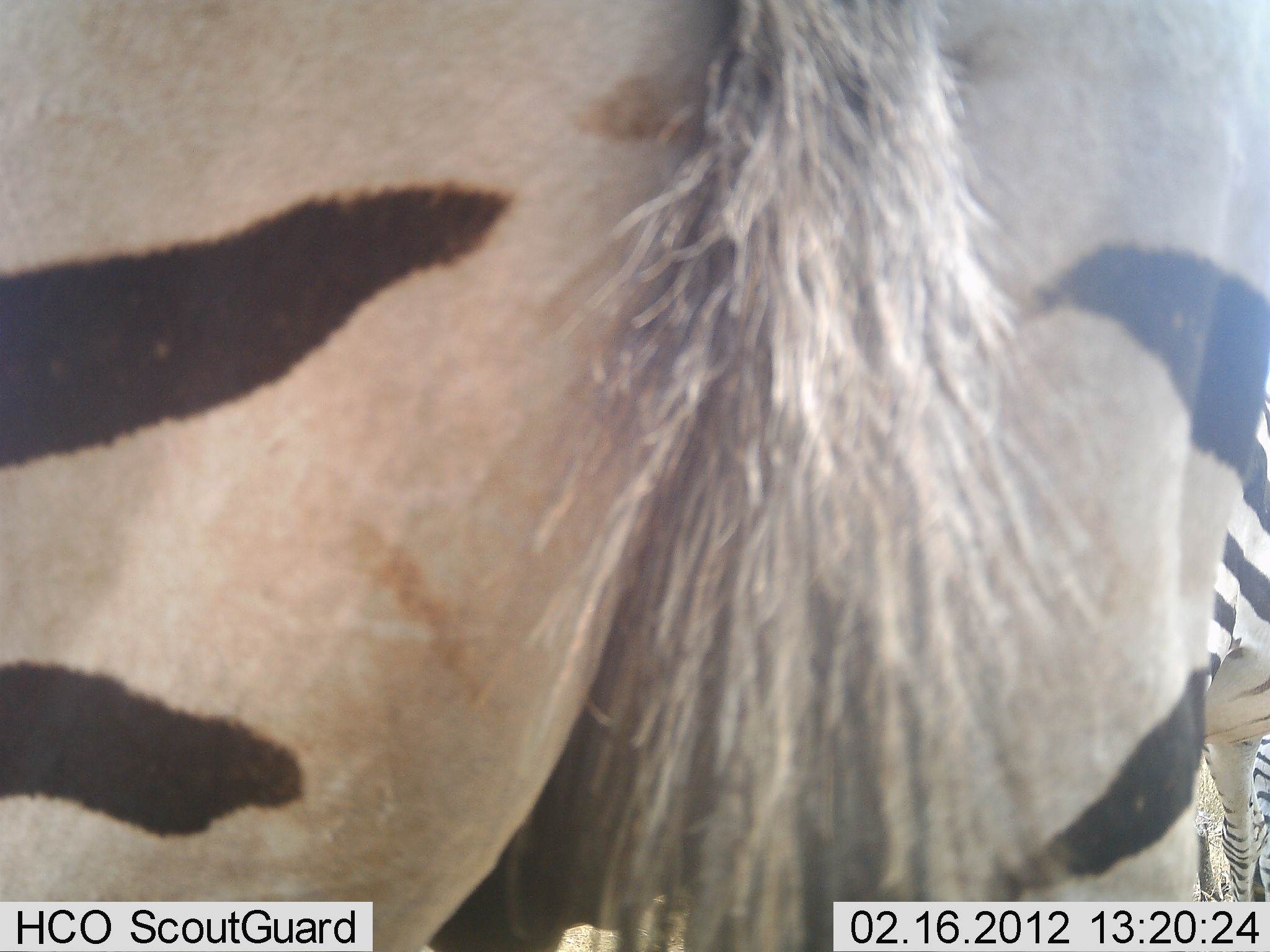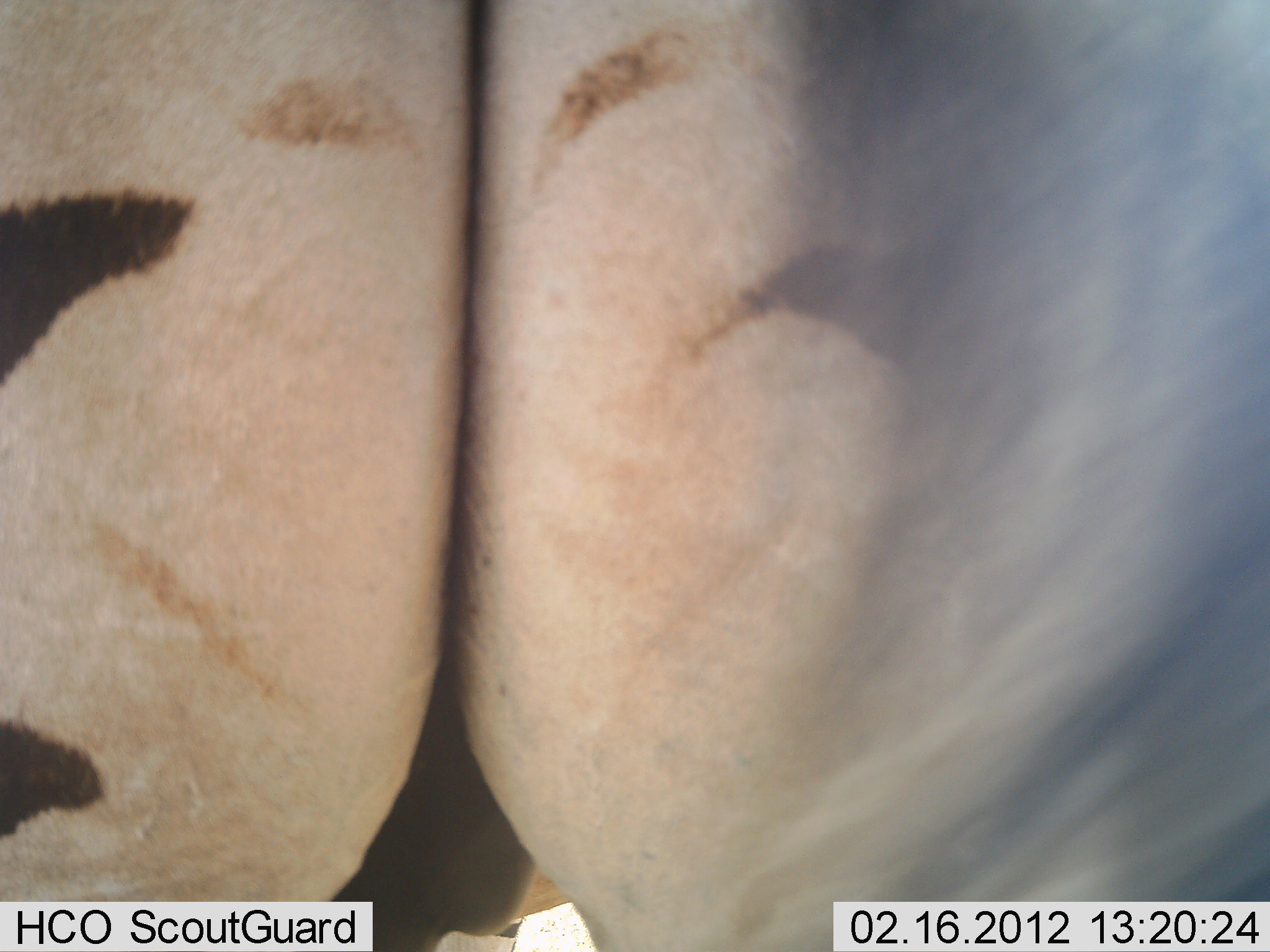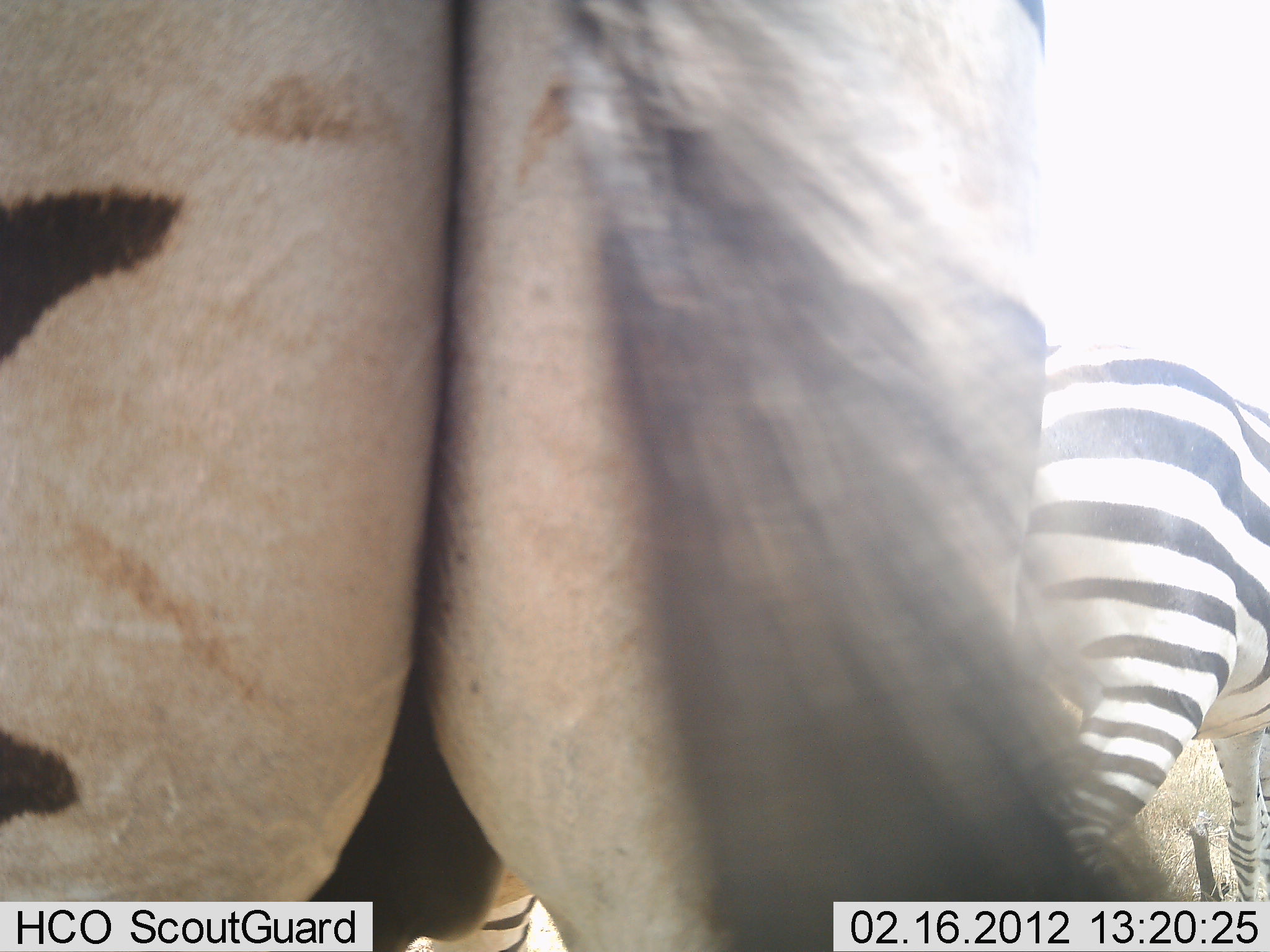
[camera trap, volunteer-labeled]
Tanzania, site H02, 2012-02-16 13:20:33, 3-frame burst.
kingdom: Animalia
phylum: Chordata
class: Mammalia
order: Perissodactyla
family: Equidae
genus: Equus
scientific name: Equus quagga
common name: plains zebra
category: zebra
Zebra (plains zebra) (Equus quagga), count 2. Behavior (volunteer vote fractions): standing 69%, resting 0%, moving 23%, interacting 8%. Young present (vote fraction): 0%. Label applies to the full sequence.